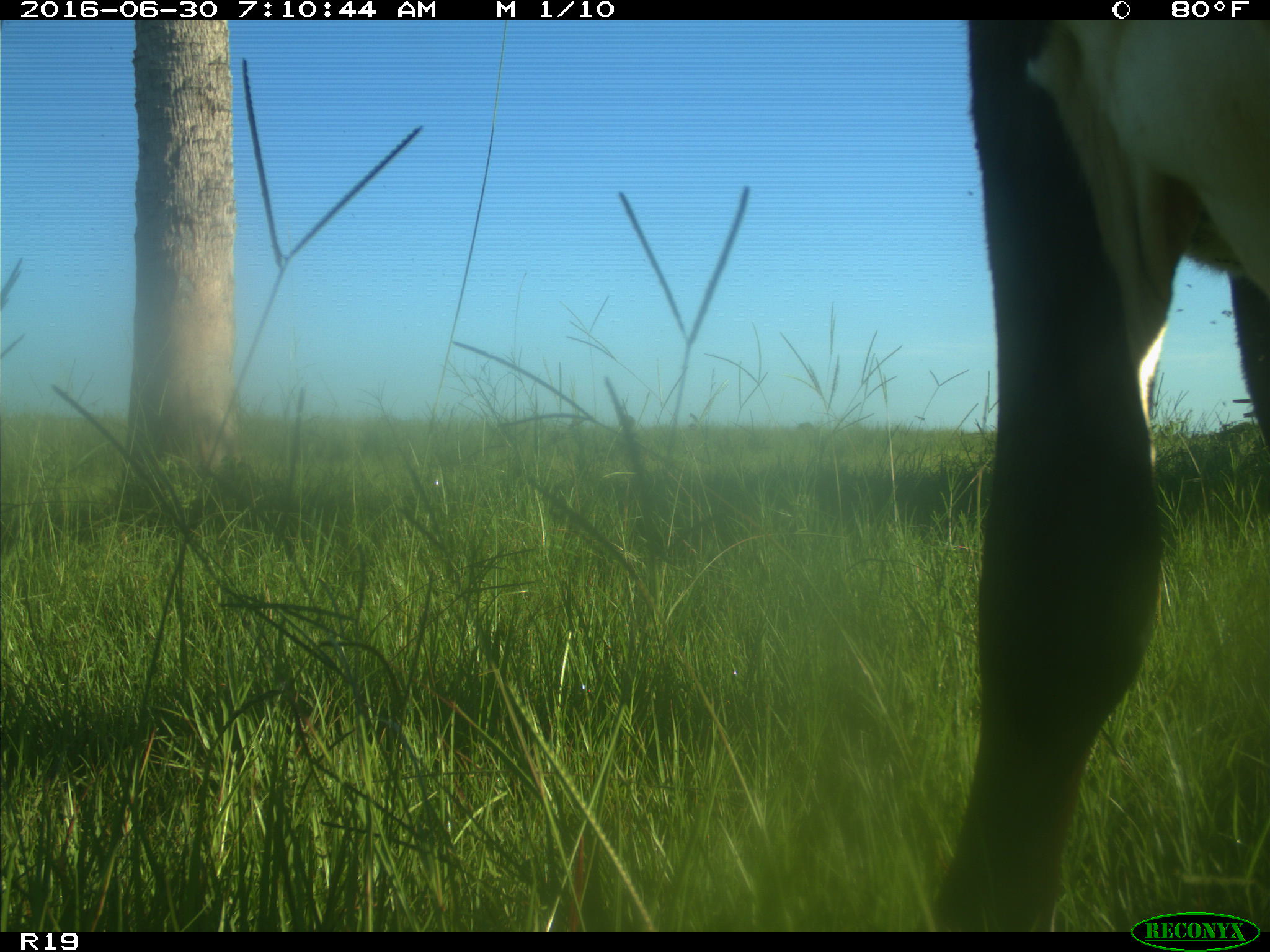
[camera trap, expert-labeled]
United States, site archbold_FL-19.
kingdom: Animalia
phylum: Chordata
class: Mammalia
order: Artiodactyla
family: Bovidae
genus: Bos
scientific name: Bos taurus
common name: domestic cow